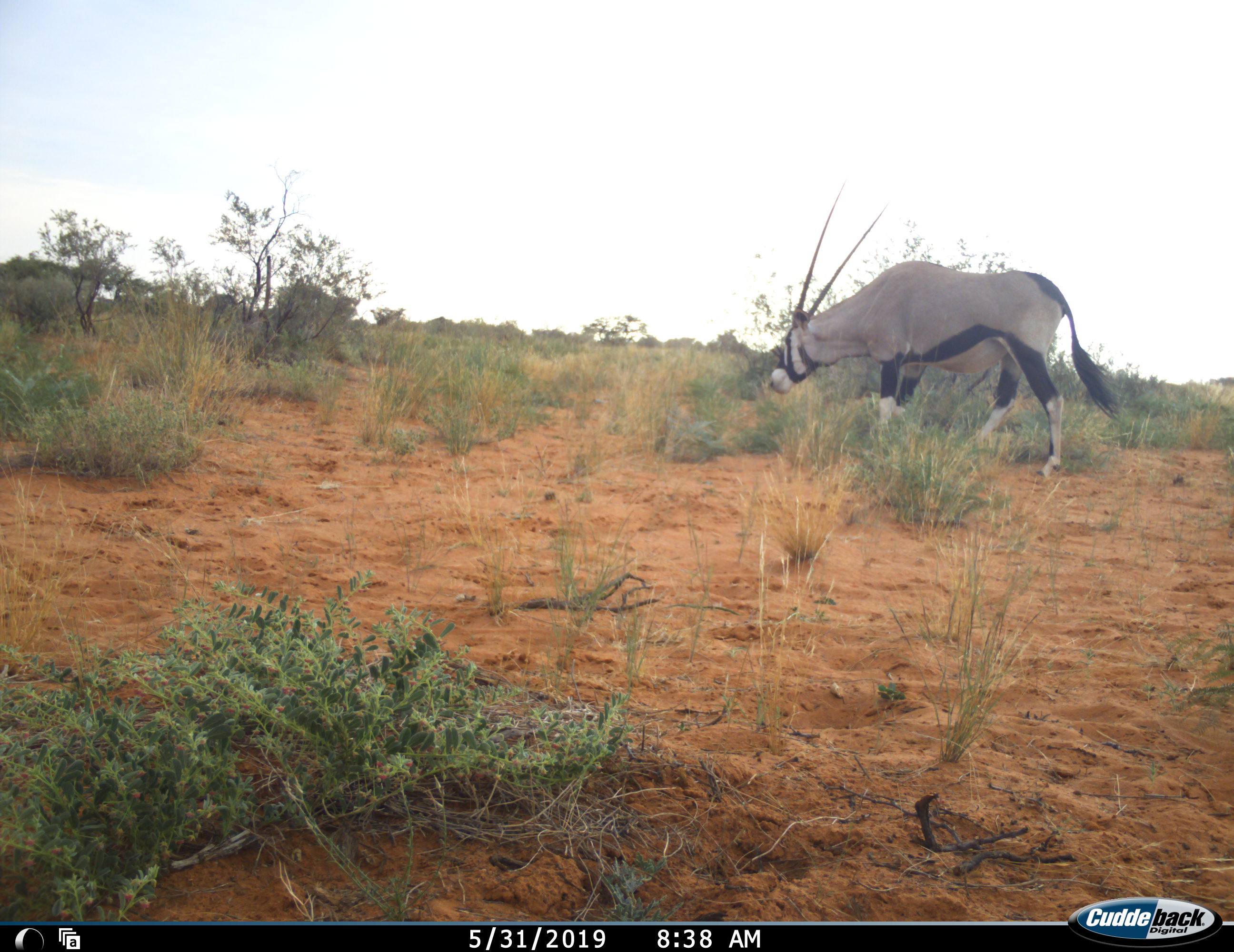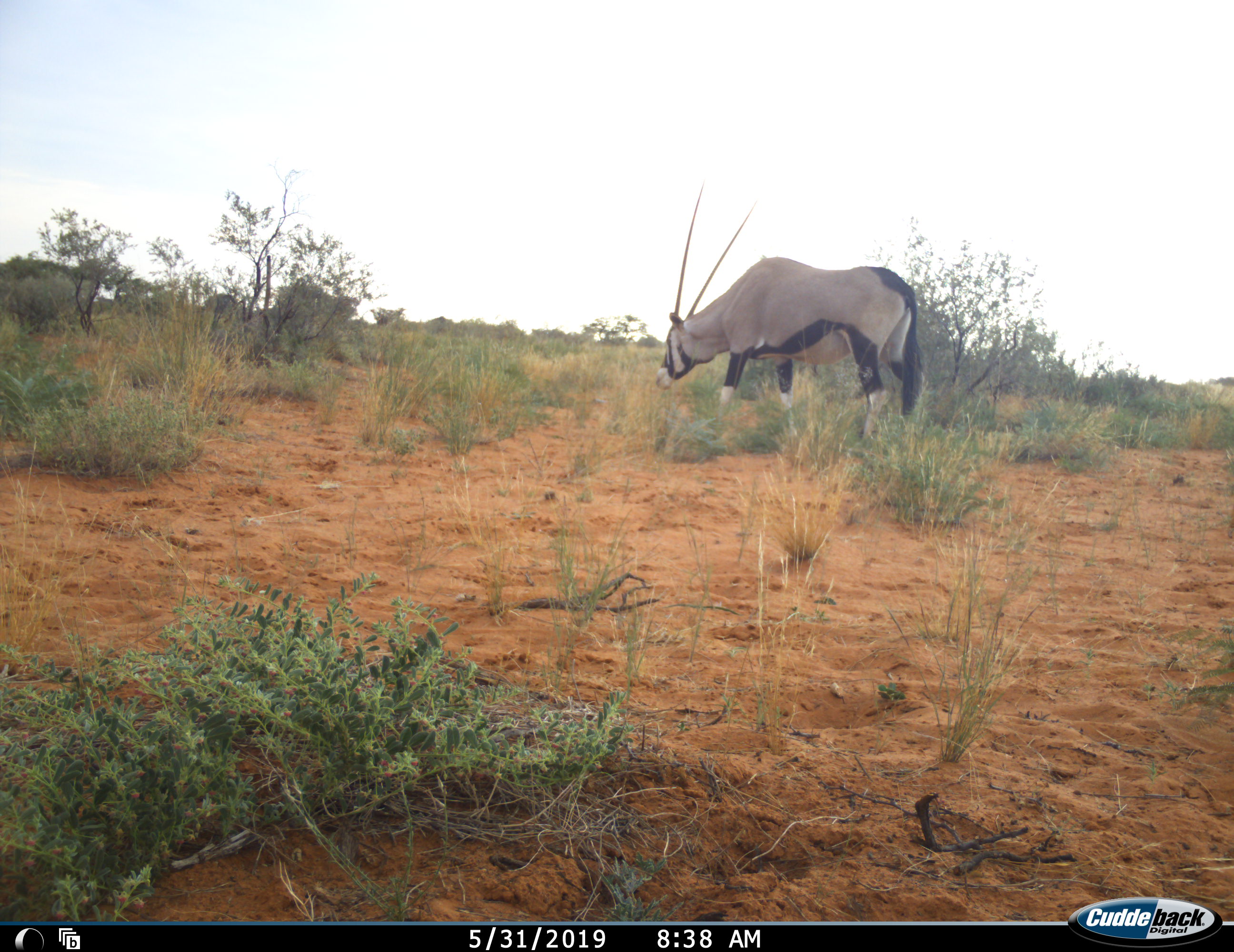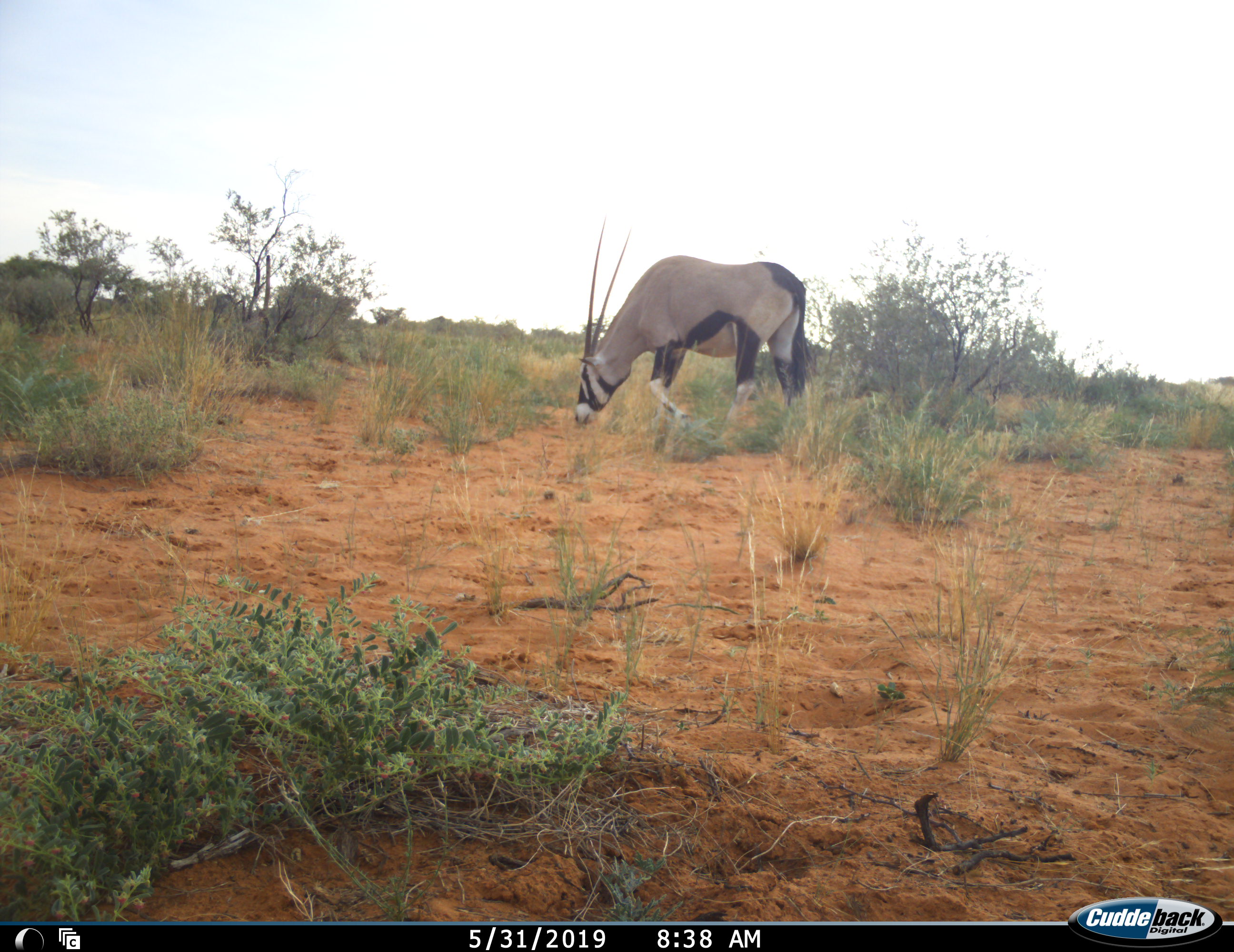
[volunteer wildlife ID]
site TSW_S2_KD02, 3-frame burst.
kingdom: Animalia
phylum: Chordata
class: Mammalia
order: Artiodactyla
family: Bovidae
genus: Oryx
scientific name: Oryx gazella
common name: gemsbok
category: oryx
Oryx (gemsbok) (Oryx gazella), count 1. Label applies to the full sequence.